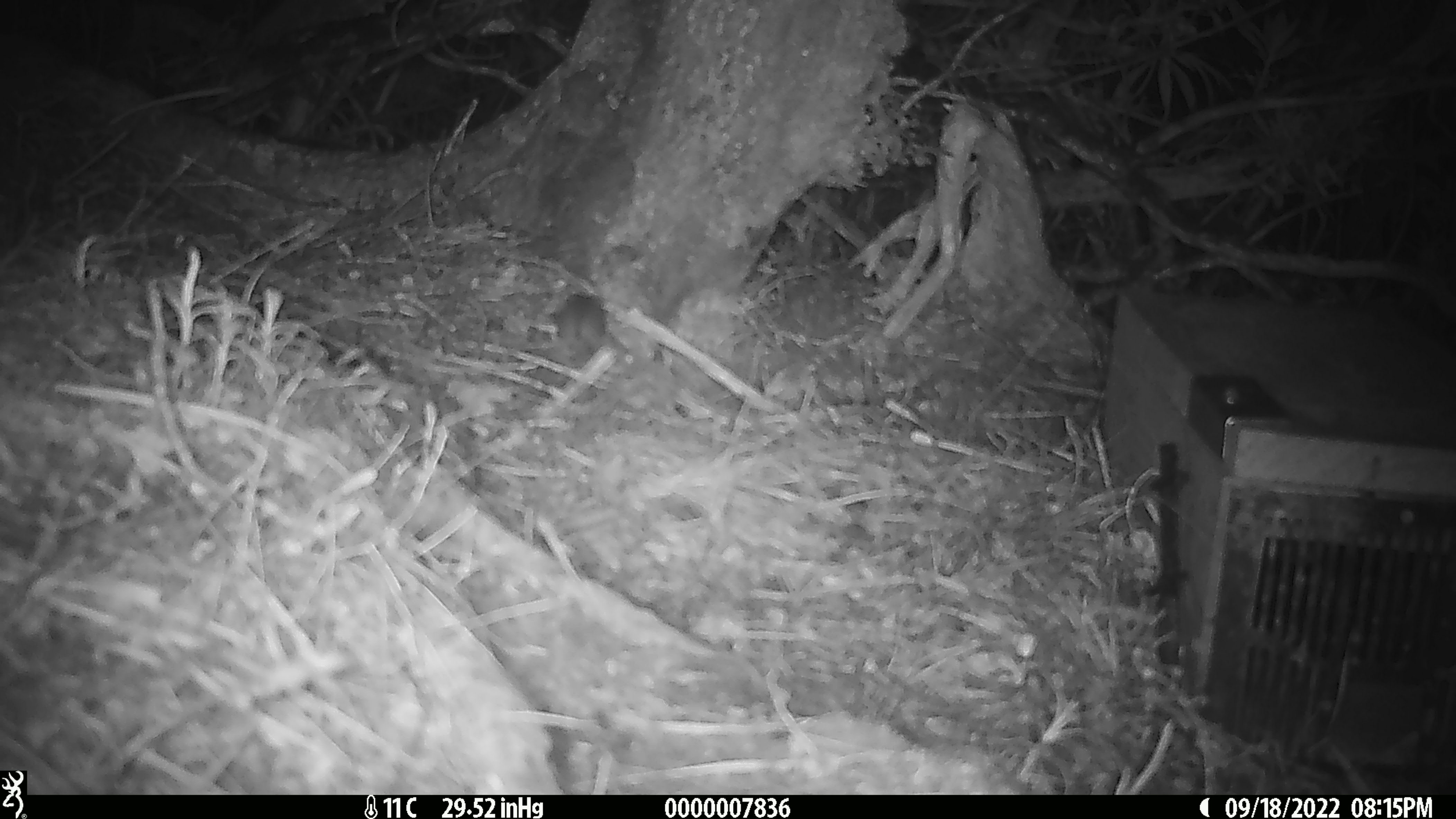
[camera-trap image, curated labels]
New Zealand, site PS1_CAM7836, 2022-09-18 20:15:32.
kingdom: Animalia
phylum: Chordata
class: Mammalia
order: Rodentia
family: Muridae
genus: Mus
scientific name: Mus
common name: mouse